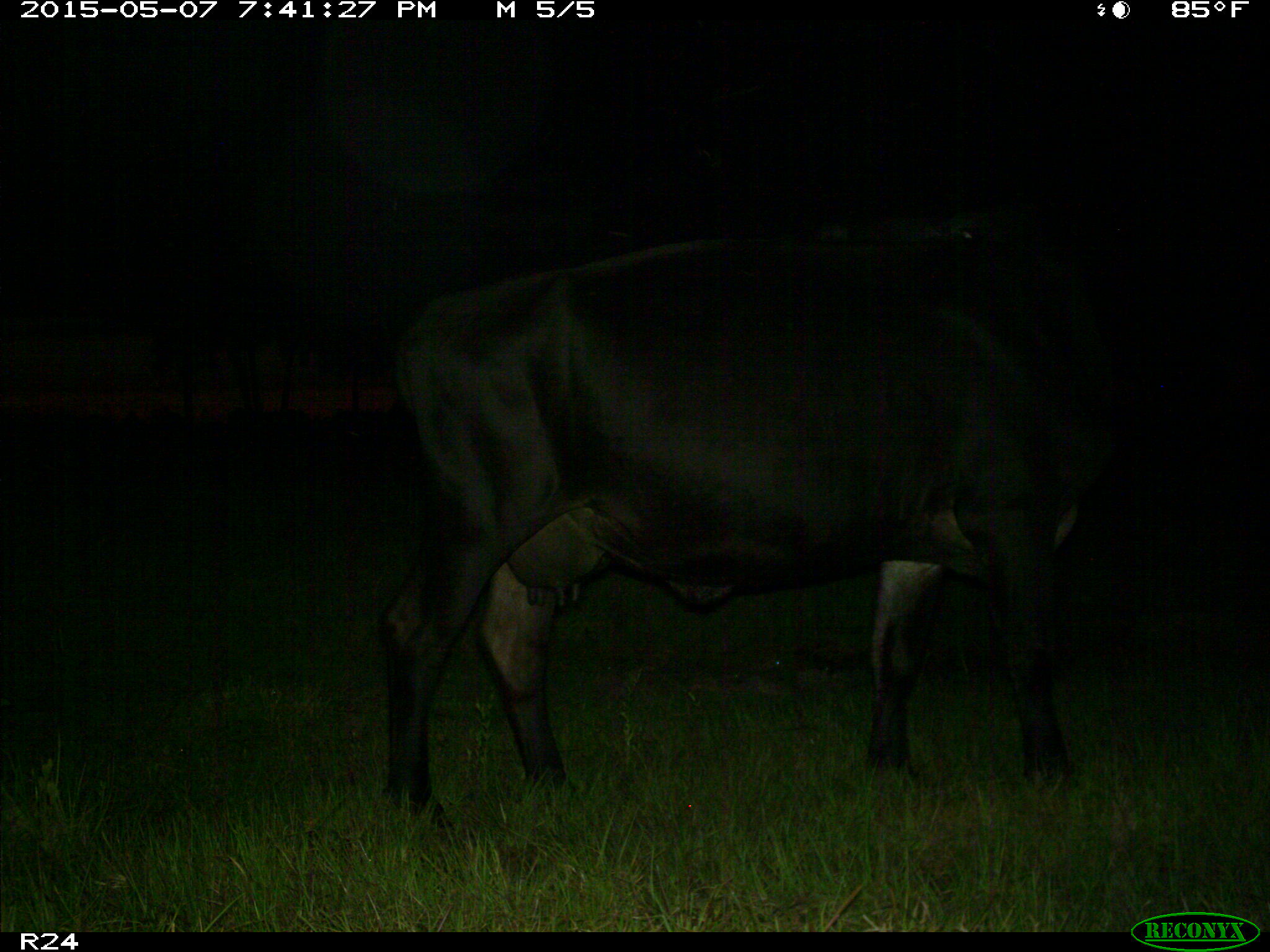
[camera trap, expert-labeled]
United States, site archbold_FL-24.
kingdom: Animalia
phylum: Chordata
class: Mammalia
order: Artiodactyla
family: Bovidae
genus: Bos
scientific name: Bos taurus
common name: domestic cow